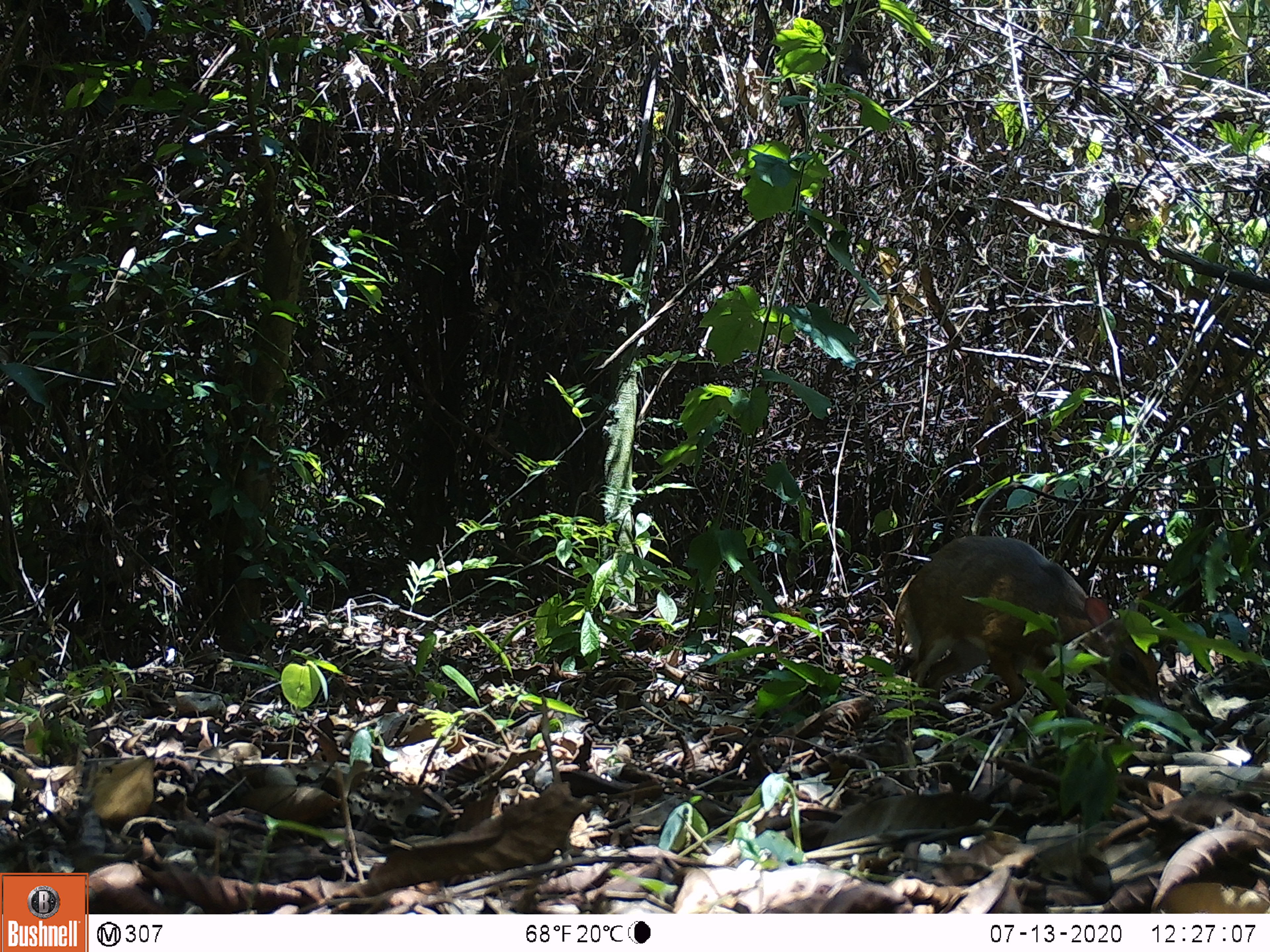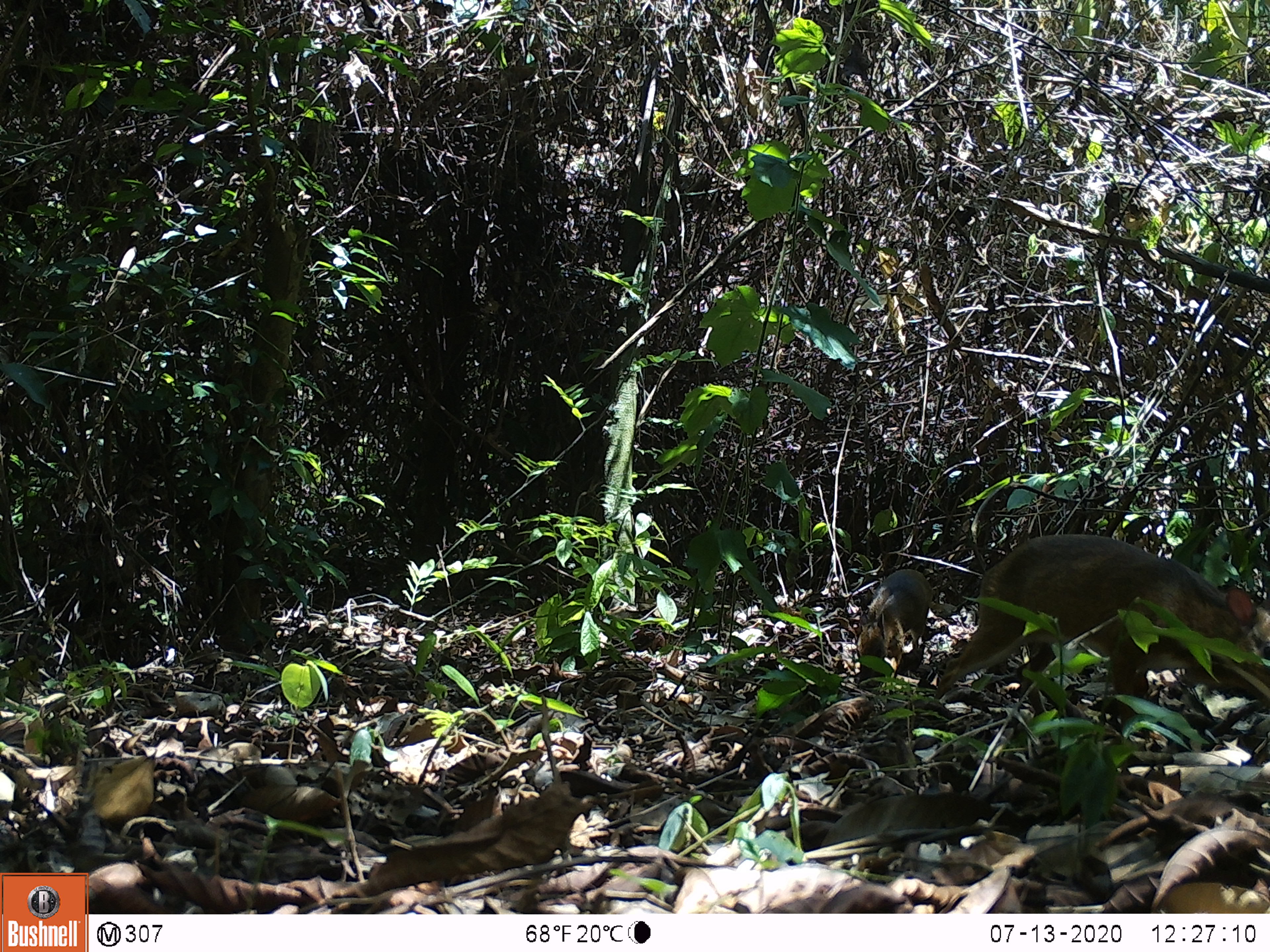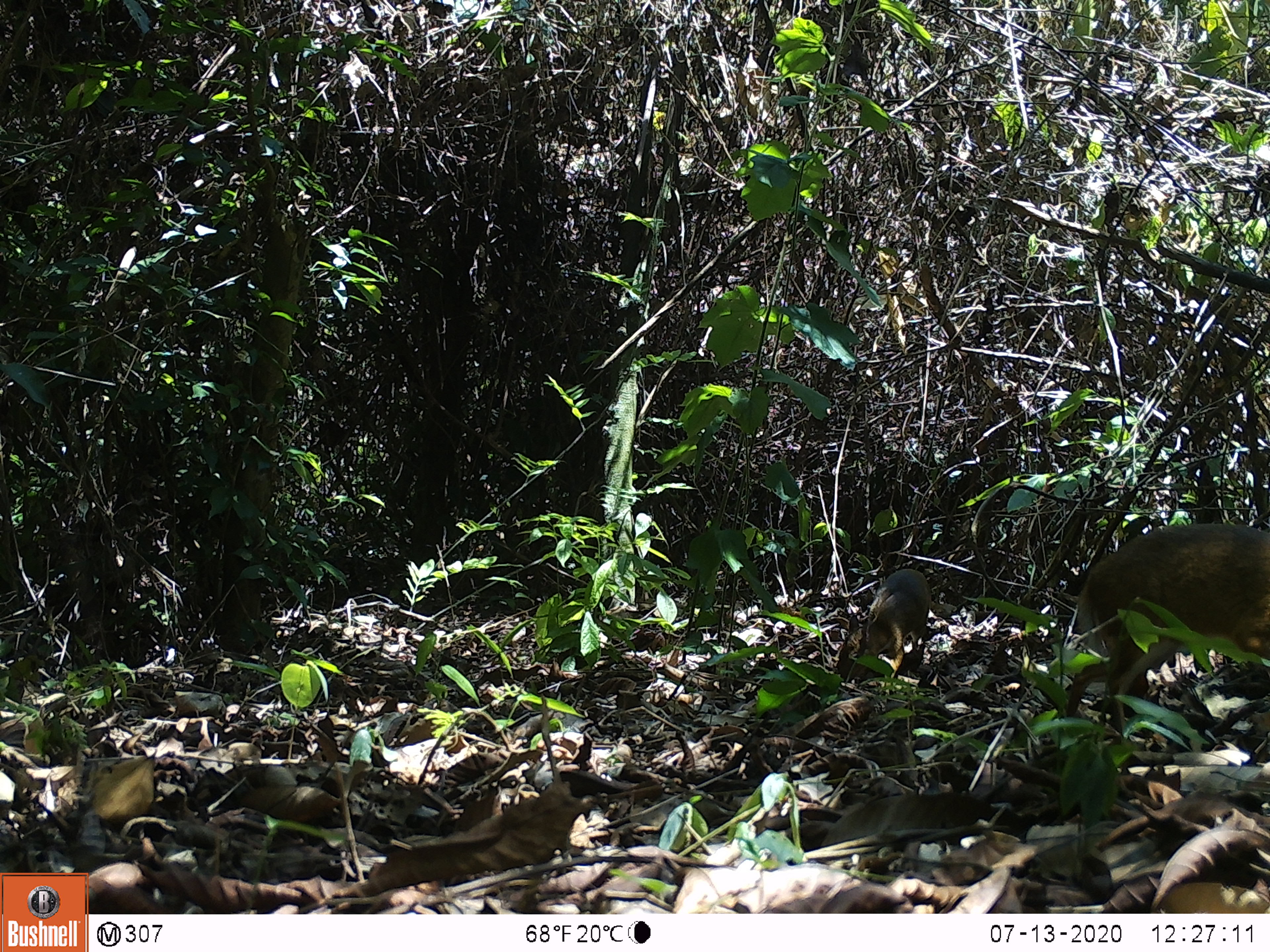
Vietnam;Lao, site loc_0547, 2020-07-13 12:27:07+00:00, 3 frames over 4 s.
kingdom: Animalia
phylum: Chordata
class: Mammalia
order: Artiodactyla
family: Tragulidae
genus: Moschiola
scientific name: Moschiola meminna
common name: chevrotain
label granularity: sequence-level